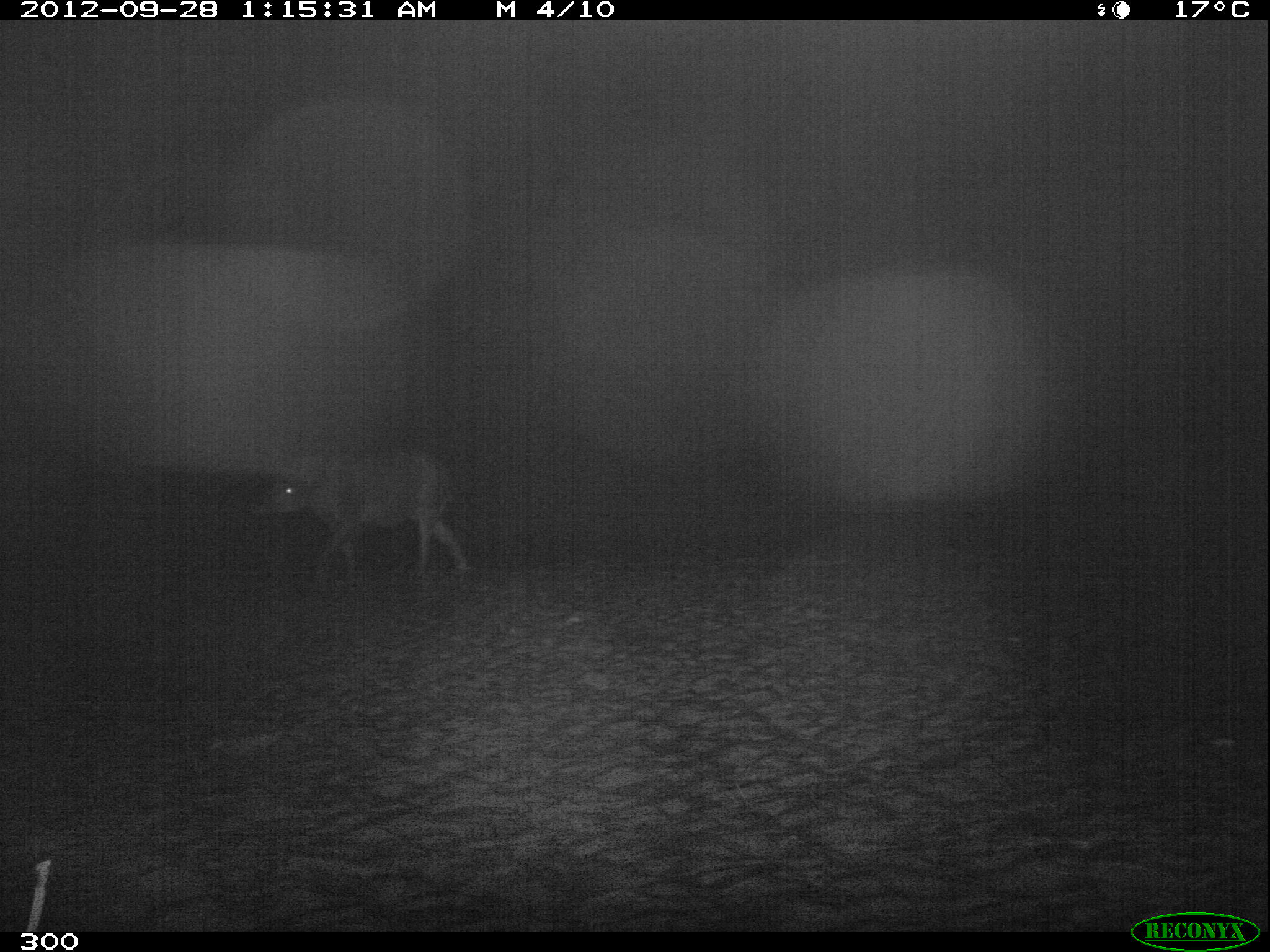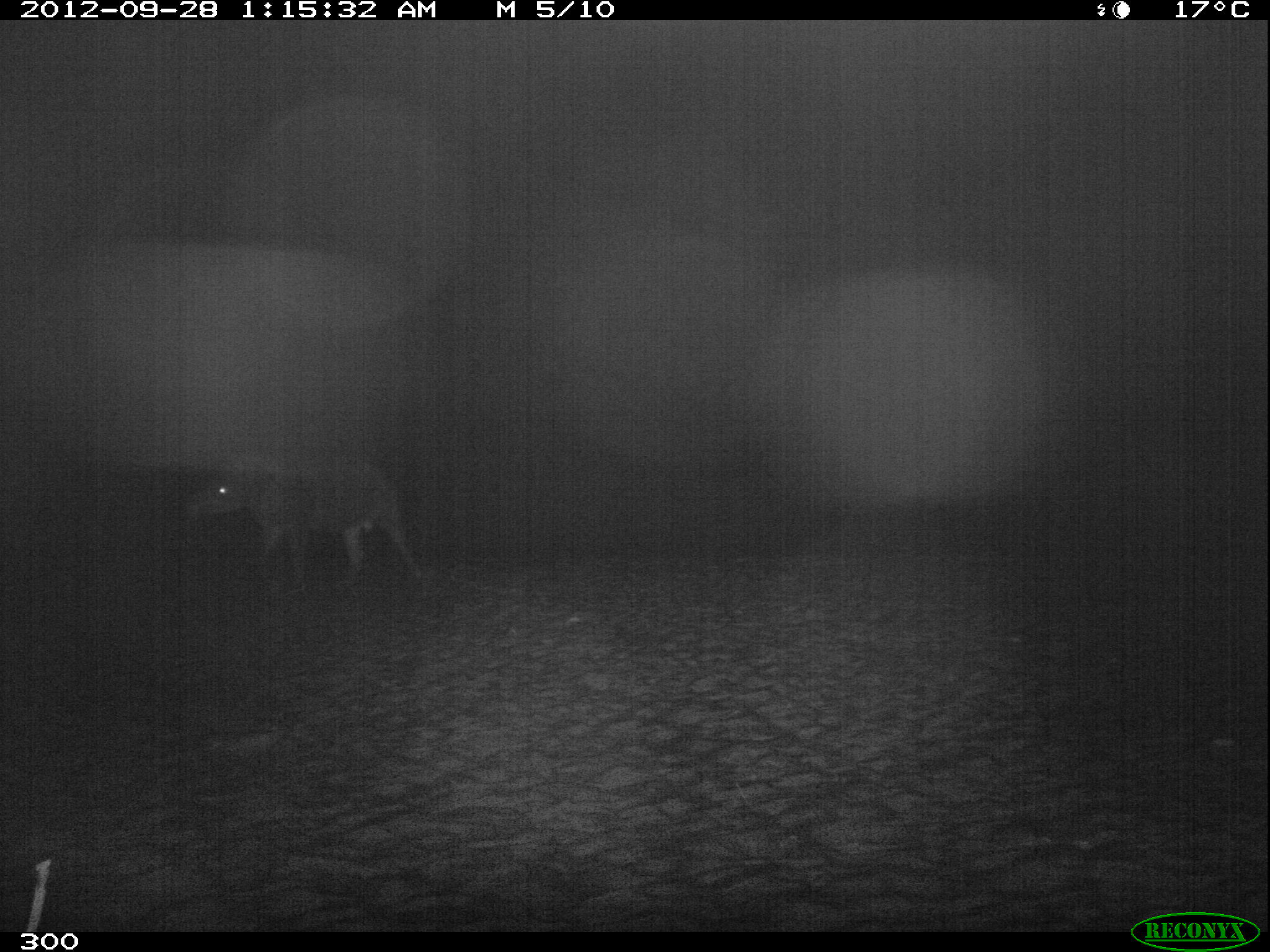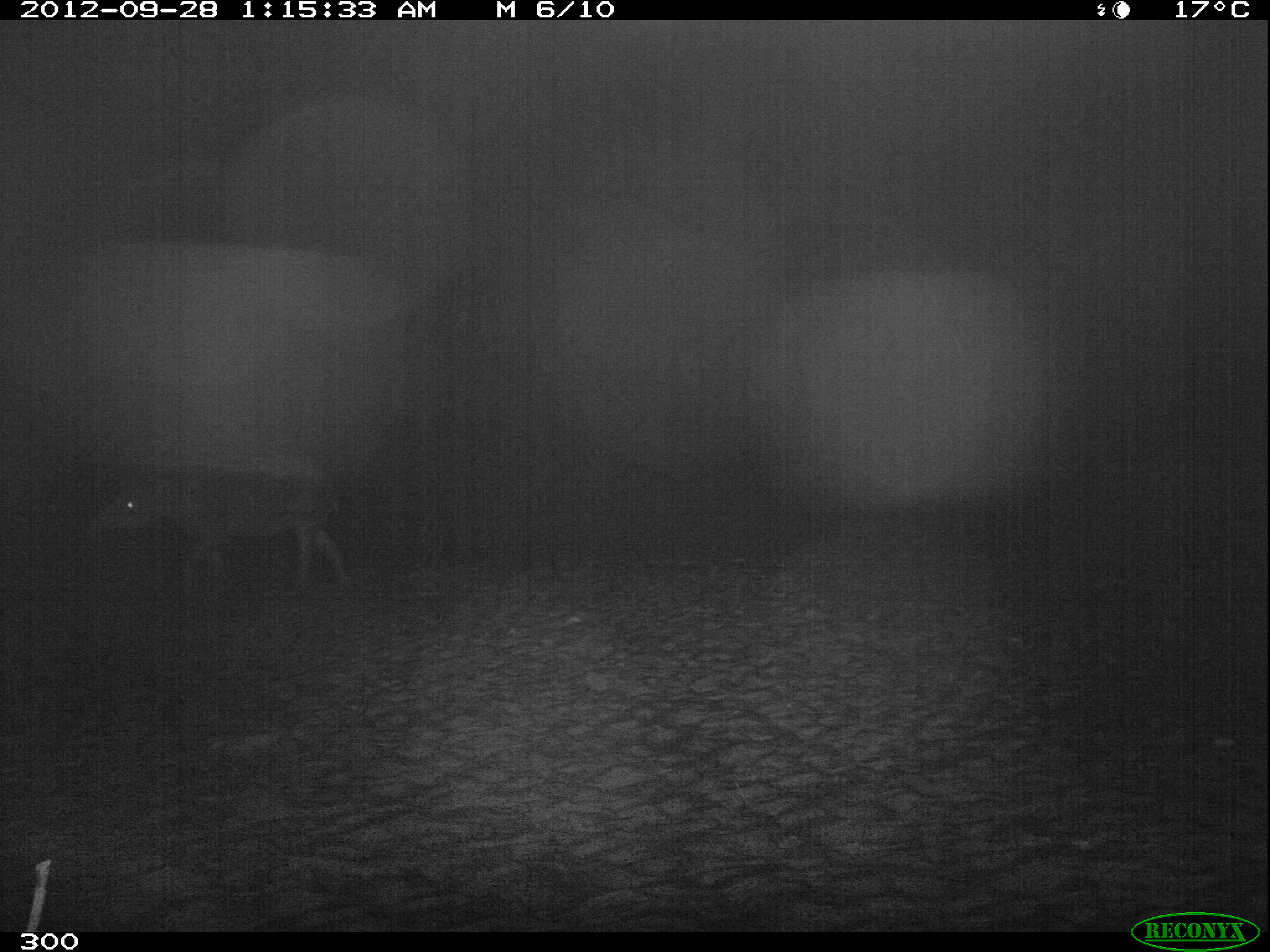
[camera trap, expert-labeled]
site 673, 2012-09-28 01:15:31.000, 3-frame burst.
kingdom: Animalia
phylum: Chordata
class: Mammalia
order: Perissodactyla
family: Tapiridae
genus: Tapirus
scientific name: Tapirus terrestris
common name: south american tapir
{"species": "Tapirus terrestris (south american tapir)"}